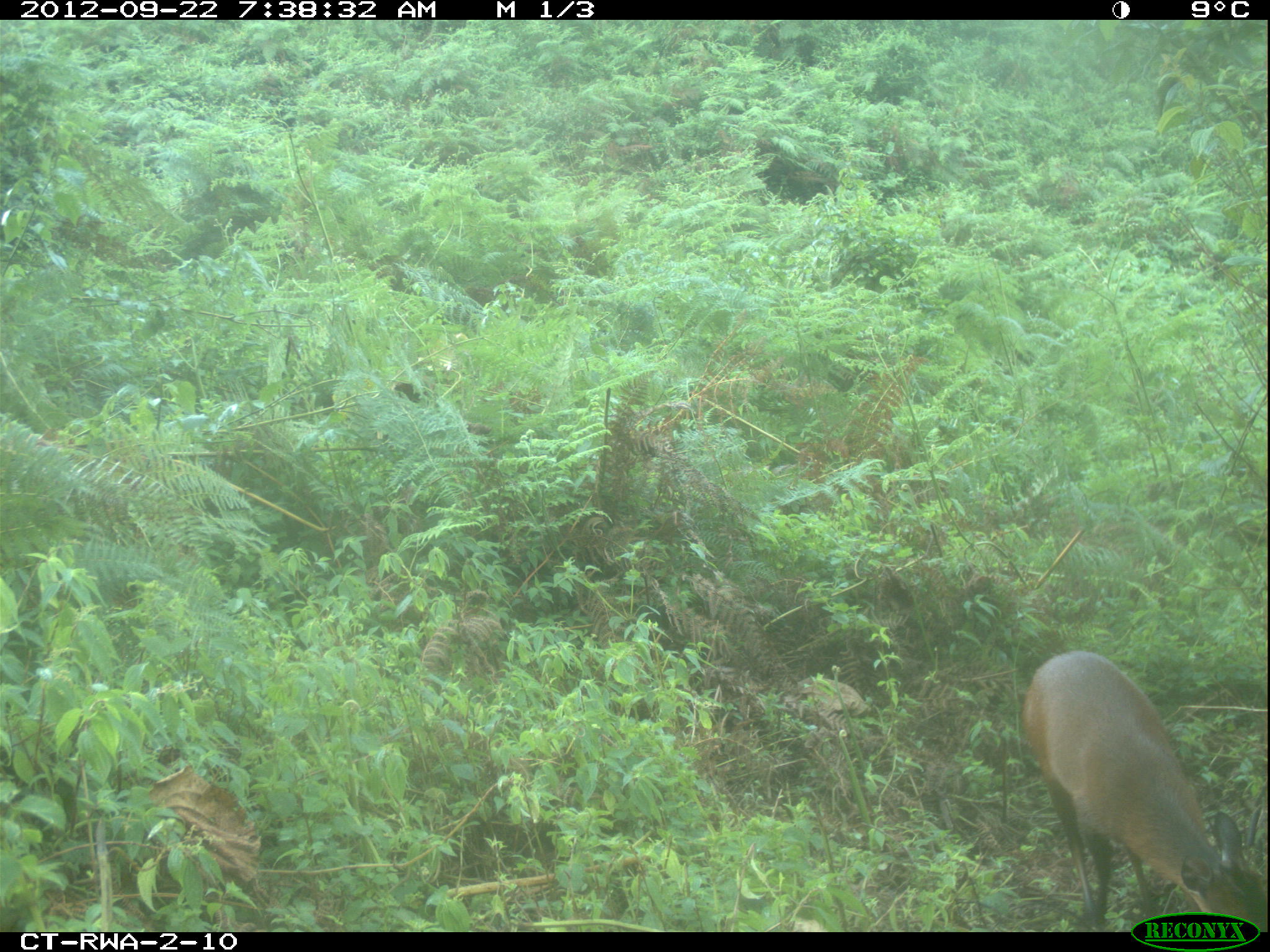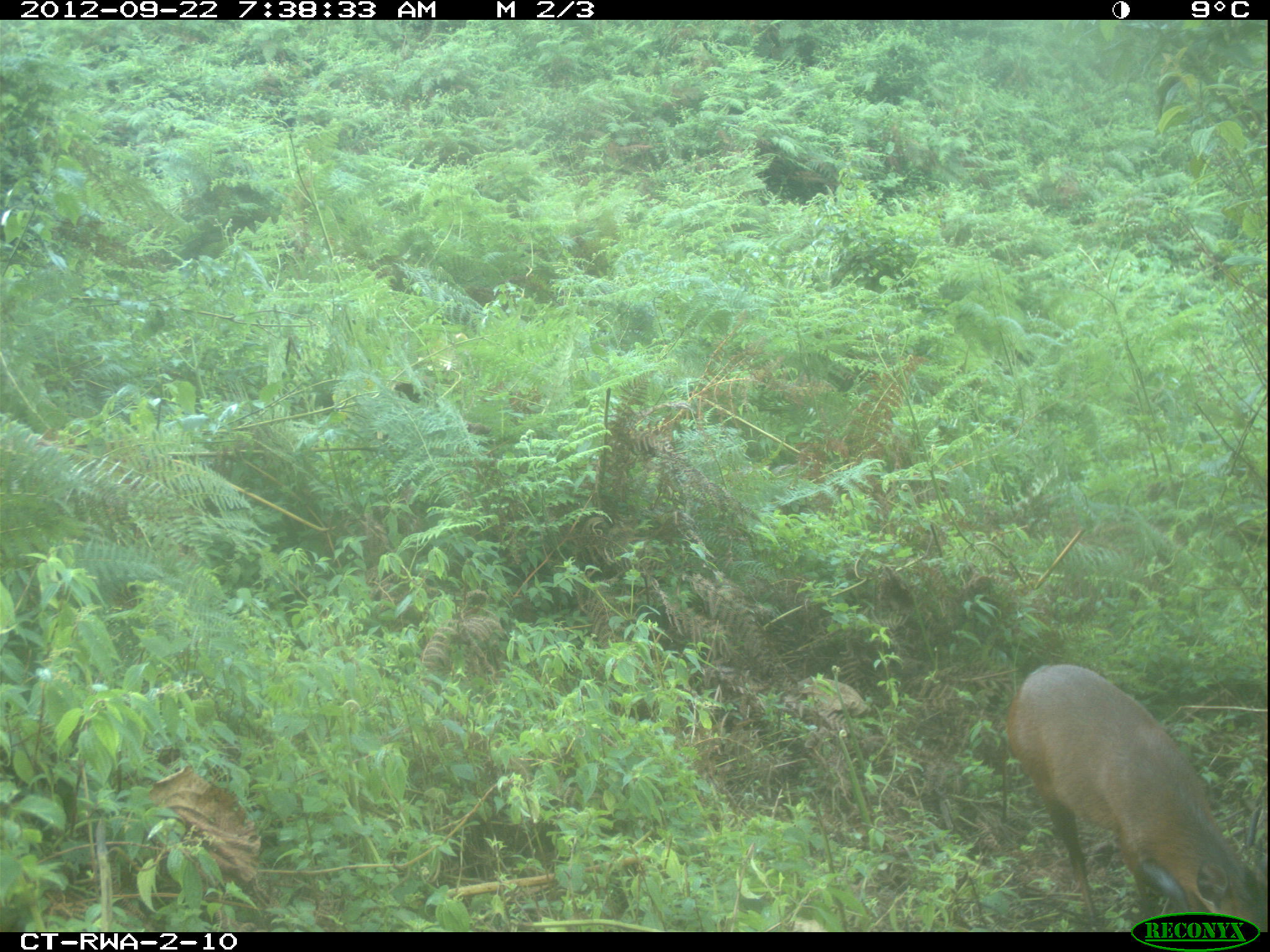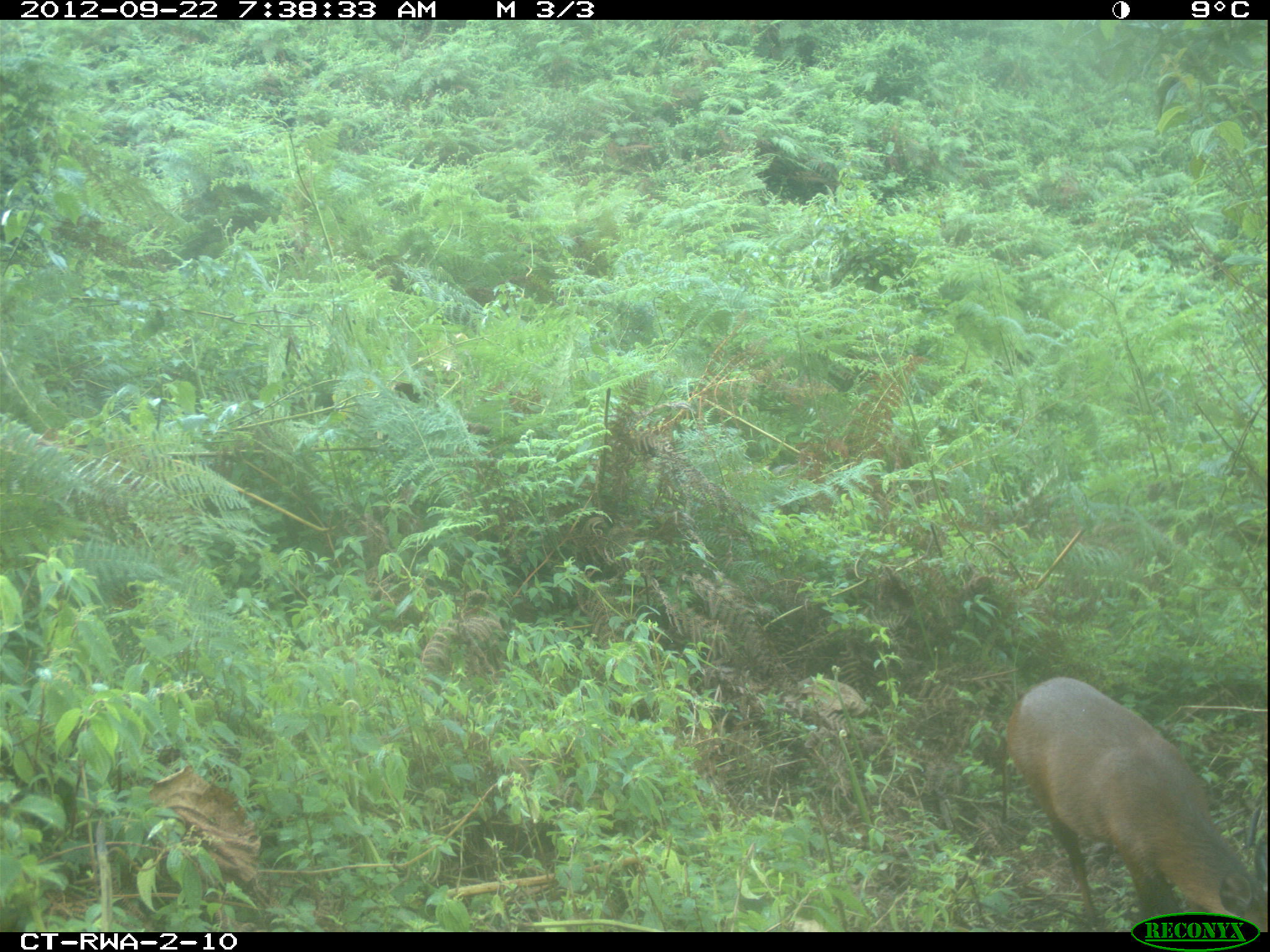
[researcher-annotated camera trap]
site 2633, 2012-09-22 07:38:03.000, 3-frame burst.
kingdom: Animalia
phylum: Chordata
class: Mammalia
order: Artiodactyla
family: Bovidae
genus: Cephalophus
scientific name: Cephalophus nigrifrons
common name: black-fronted duiker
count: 1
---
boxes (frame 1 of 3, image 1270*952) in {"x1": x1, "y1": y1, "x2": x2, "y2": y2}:
cephalophus nigrifrons: {"x1": 1021, "y1": 650, "x2": 1267, "y2": 932}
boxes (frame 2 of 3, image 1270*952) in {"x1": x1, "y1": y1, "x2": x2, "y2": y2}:
cephalophus nigrifrons: {"x1": 1001, "y1": 663, "x2": 1267, "y2": 931}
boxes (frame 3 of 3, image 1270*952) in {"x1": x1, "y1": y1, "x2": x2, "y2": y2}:
cephalophus nigrifrons: {"x1": 1001, "y1": 674, "x2": 1267, "y2": 931}